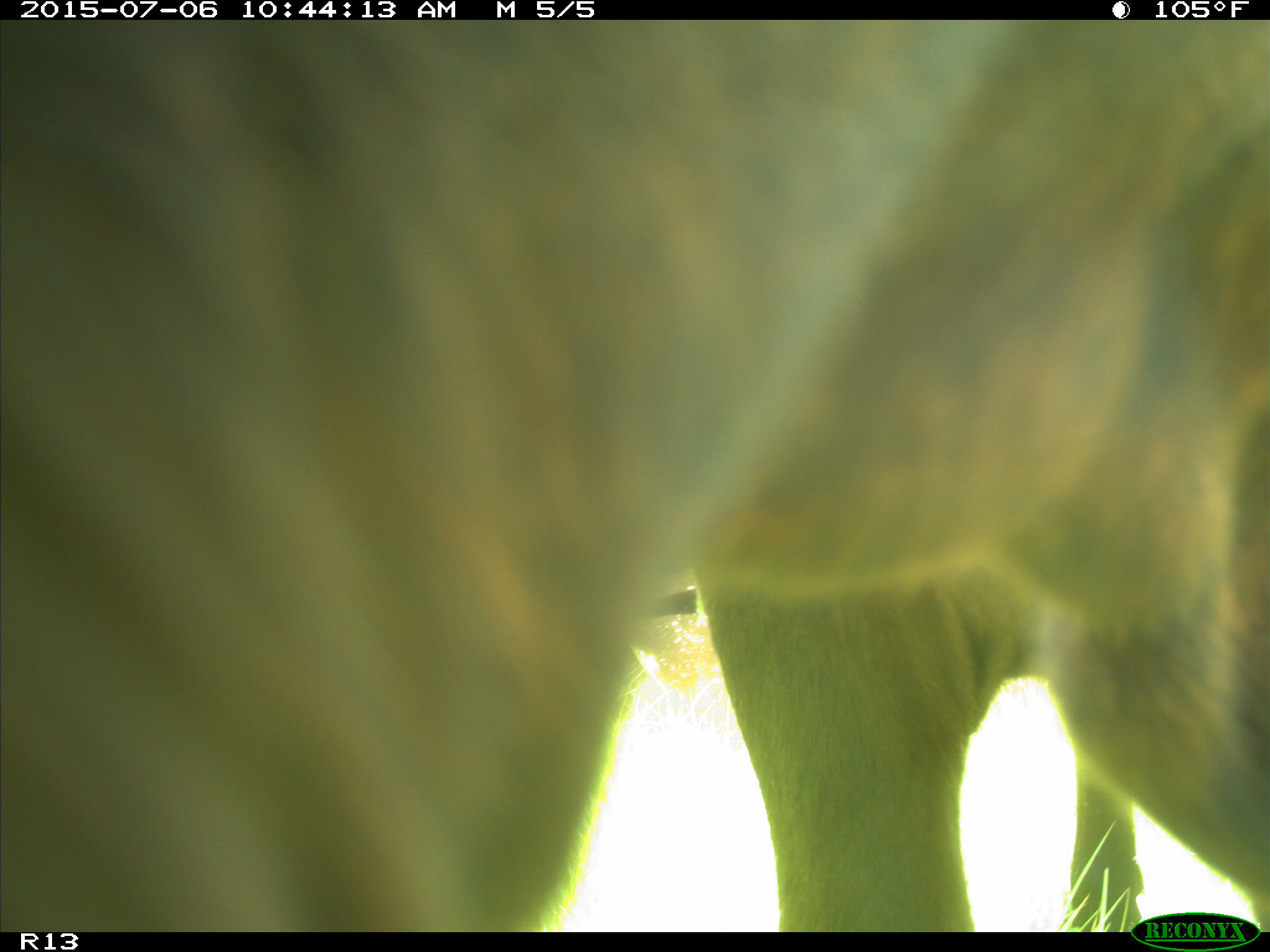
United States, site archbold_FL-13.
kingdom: Animalia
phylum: Chordata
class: Mammalia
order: Artiodactyla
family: Bovidae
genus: Bos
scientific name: Bos taurus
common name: domestic cow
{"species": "Bos taurus (domestic cow)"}